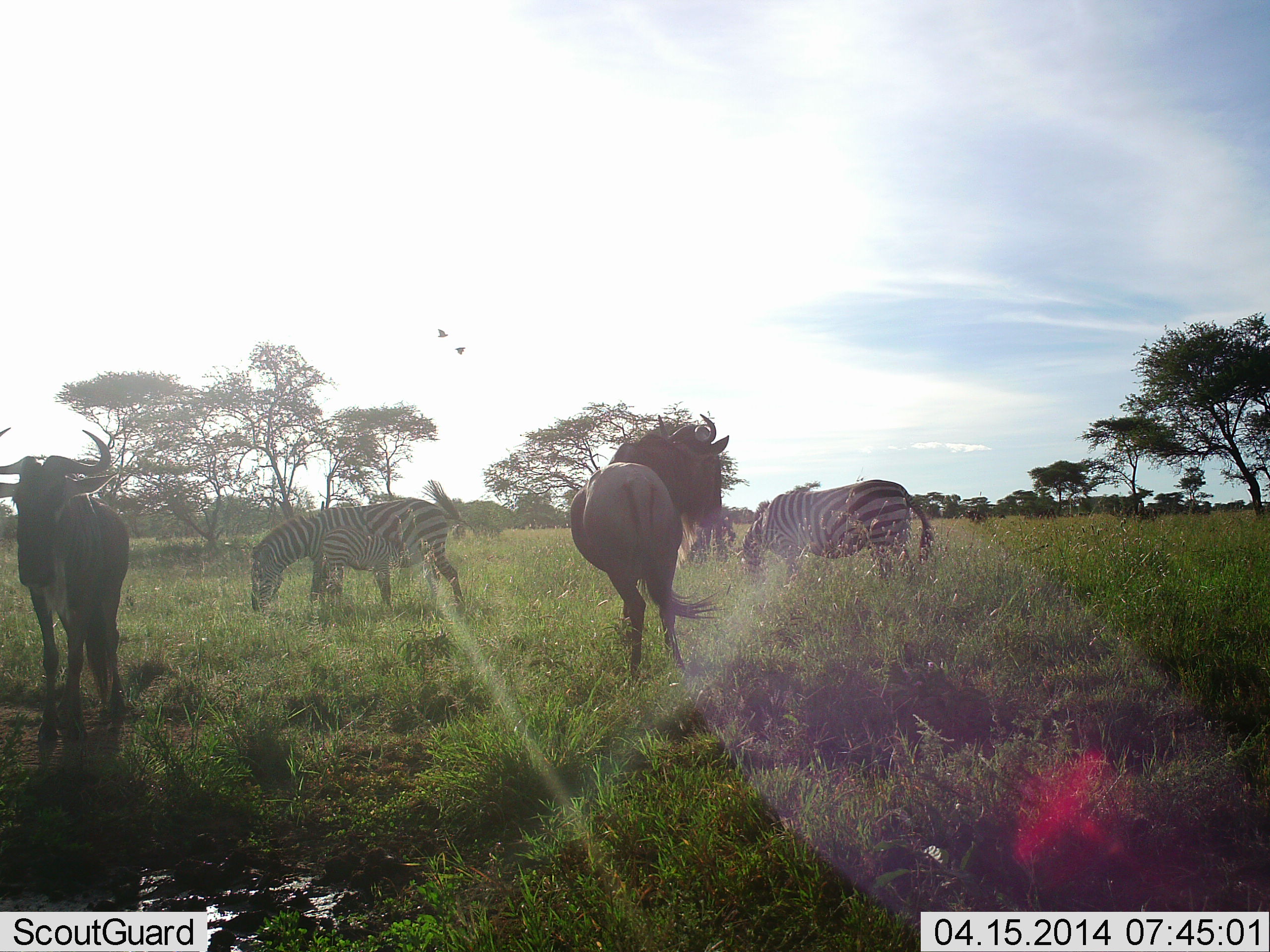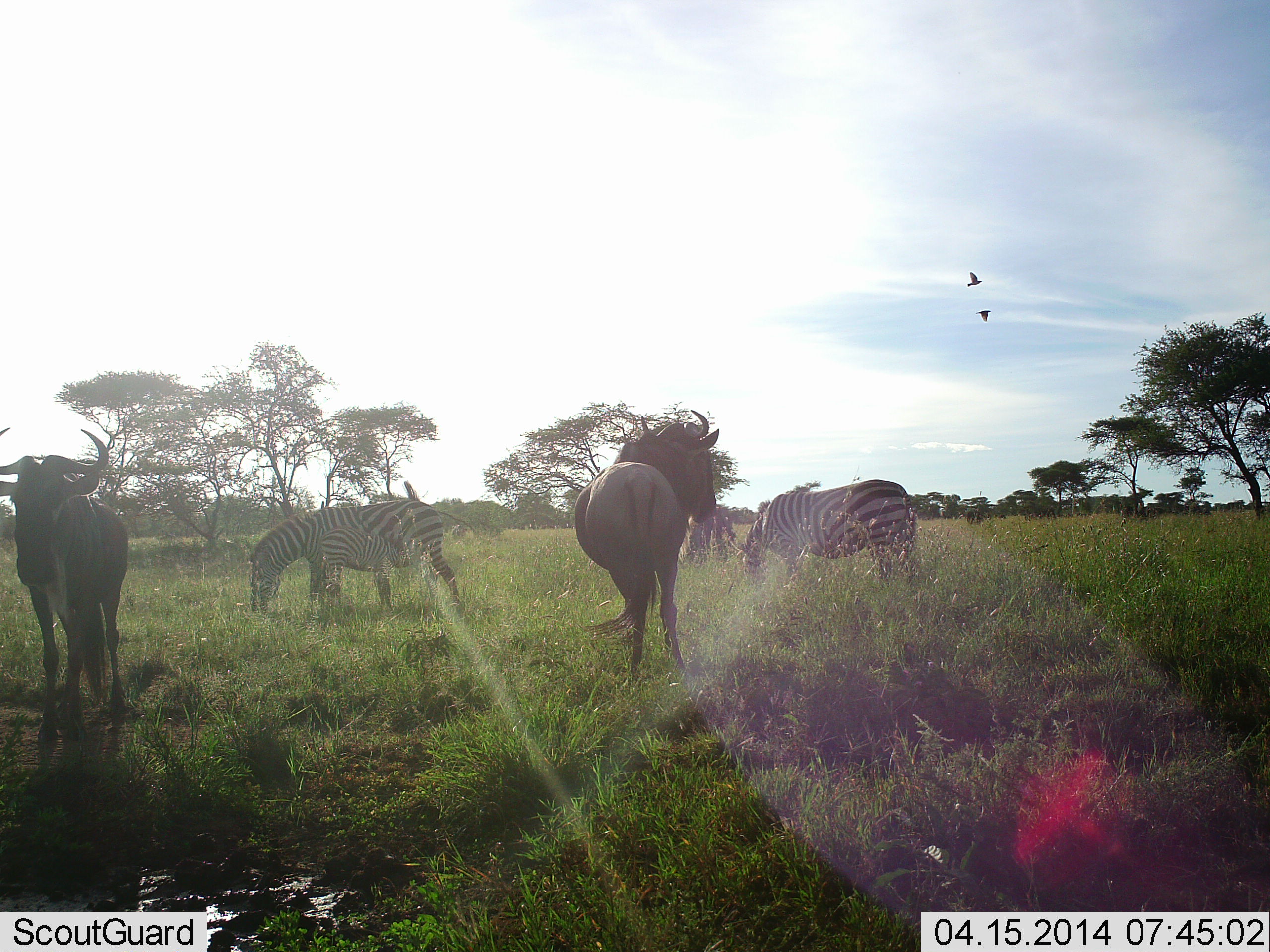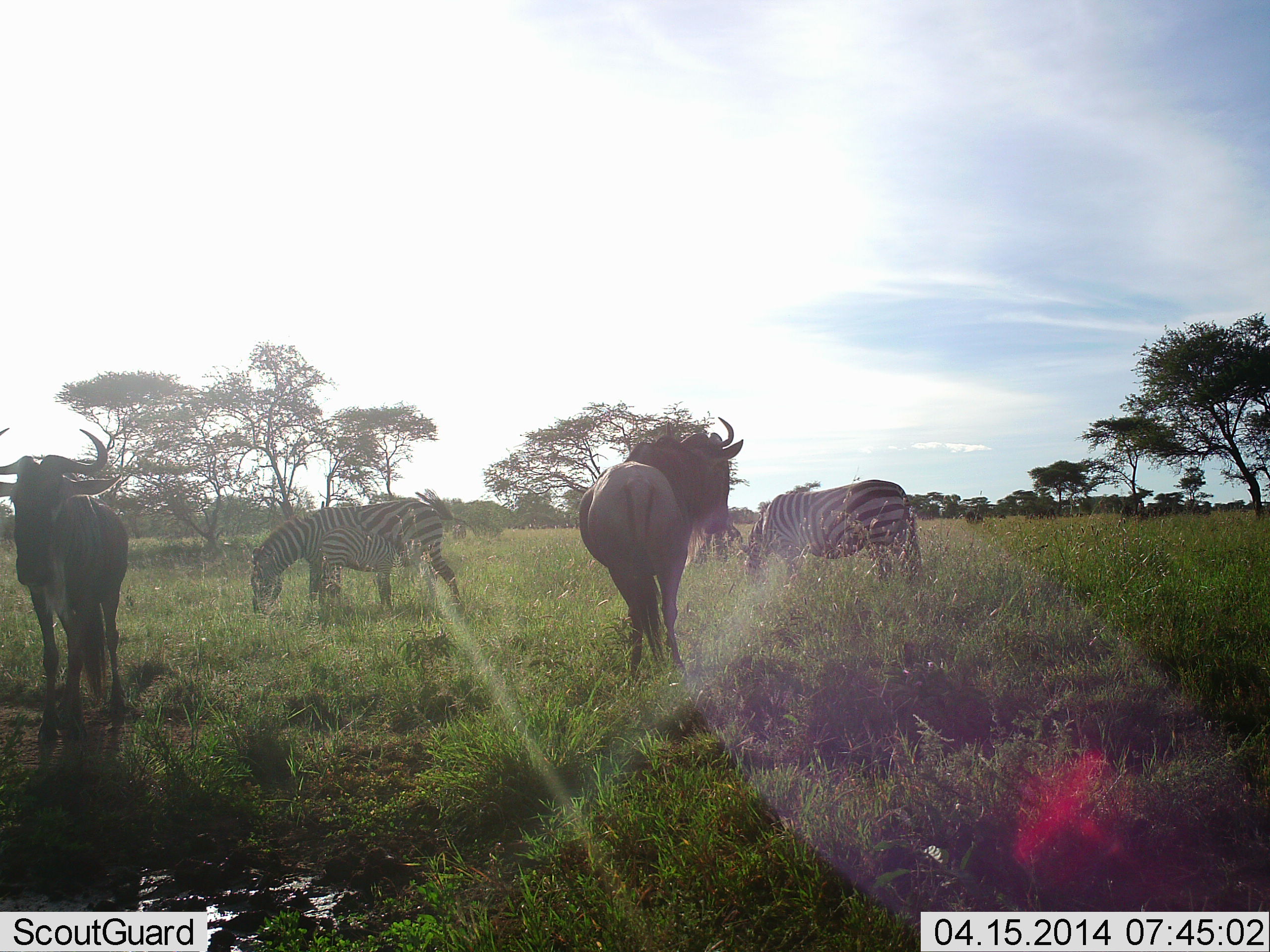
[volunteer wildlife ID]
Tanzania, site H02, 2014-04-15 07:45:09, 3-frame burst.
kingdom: Animalia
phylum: Chordata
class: Mammalia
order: Artiodactyla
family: Bovidae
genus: Connochaetes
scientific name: Connochaetes taurinus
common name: blue wildebeest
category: wildebeest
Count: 2.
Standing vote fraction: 85%.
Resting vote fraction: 5%.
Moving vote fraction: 10%.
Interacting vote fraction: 0%.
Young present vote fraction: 0%.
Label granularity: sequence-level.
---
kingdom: Animalia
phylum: Chordata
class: Mammalia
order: Perissodactyla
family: Equidae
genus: Equus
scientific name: Equus quagga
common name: plains zebra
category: zebra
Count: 3.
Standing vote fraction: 26%.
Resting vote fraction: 5%.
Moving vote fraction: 11%.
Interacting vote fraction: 0%.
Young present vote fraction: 21%.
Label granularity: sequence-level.